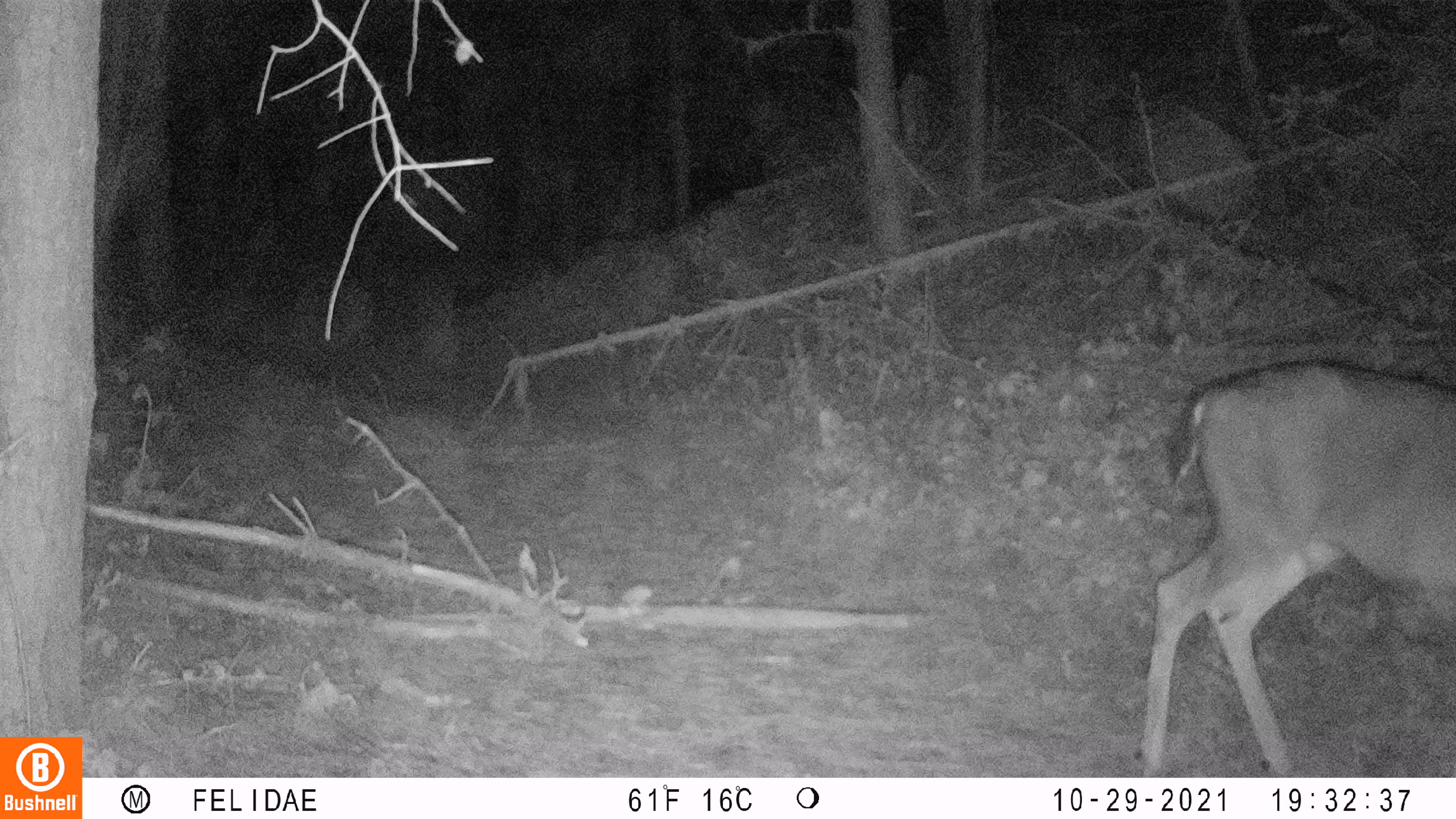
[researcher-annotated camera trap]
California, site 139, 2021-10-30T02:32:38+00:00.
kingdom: Animalia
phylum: Chordata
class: Mammalia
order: Artiodactyla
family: Cervidae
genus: Odocoileus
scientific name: Odocoileus hemionus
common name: mule deer